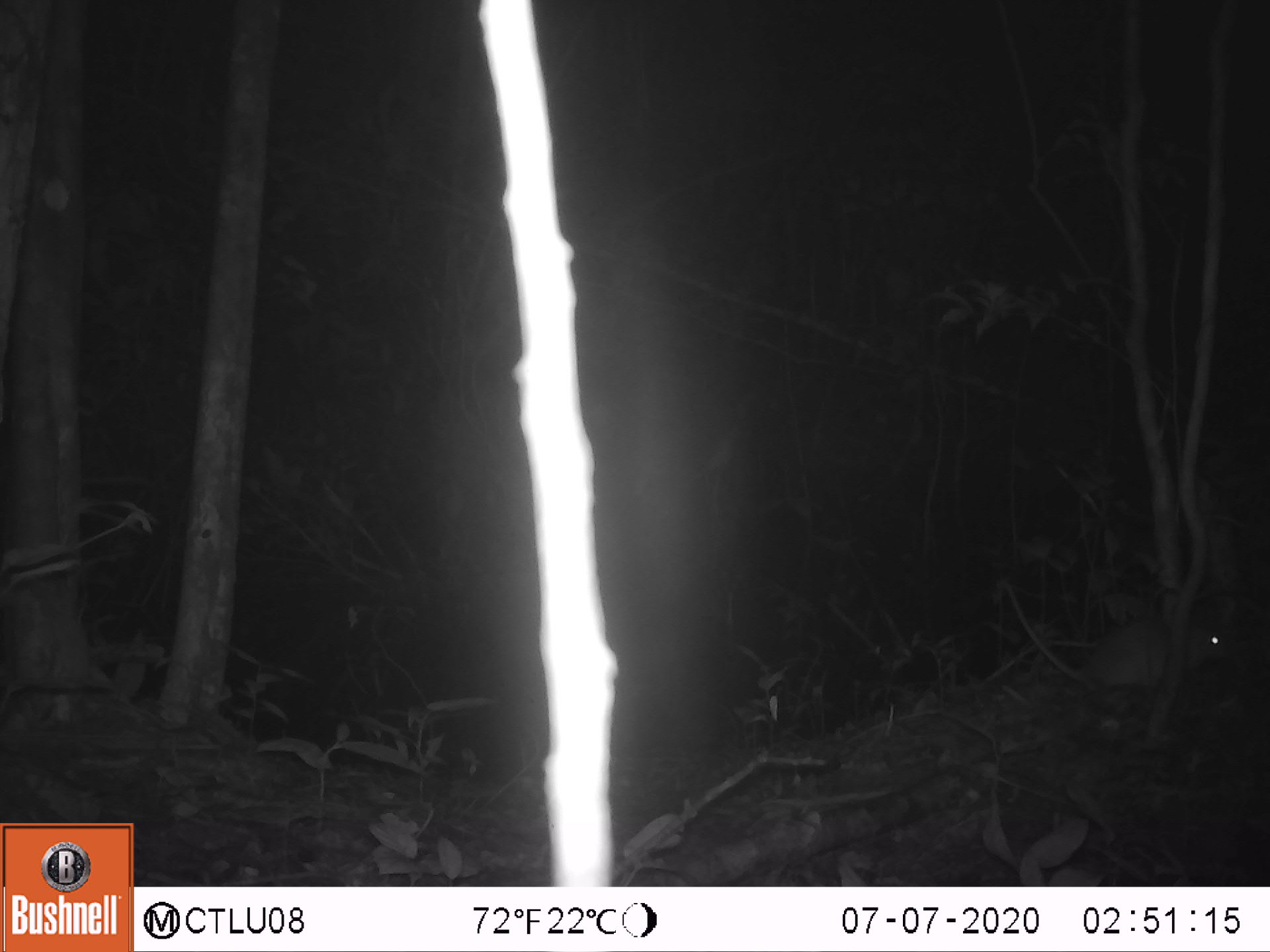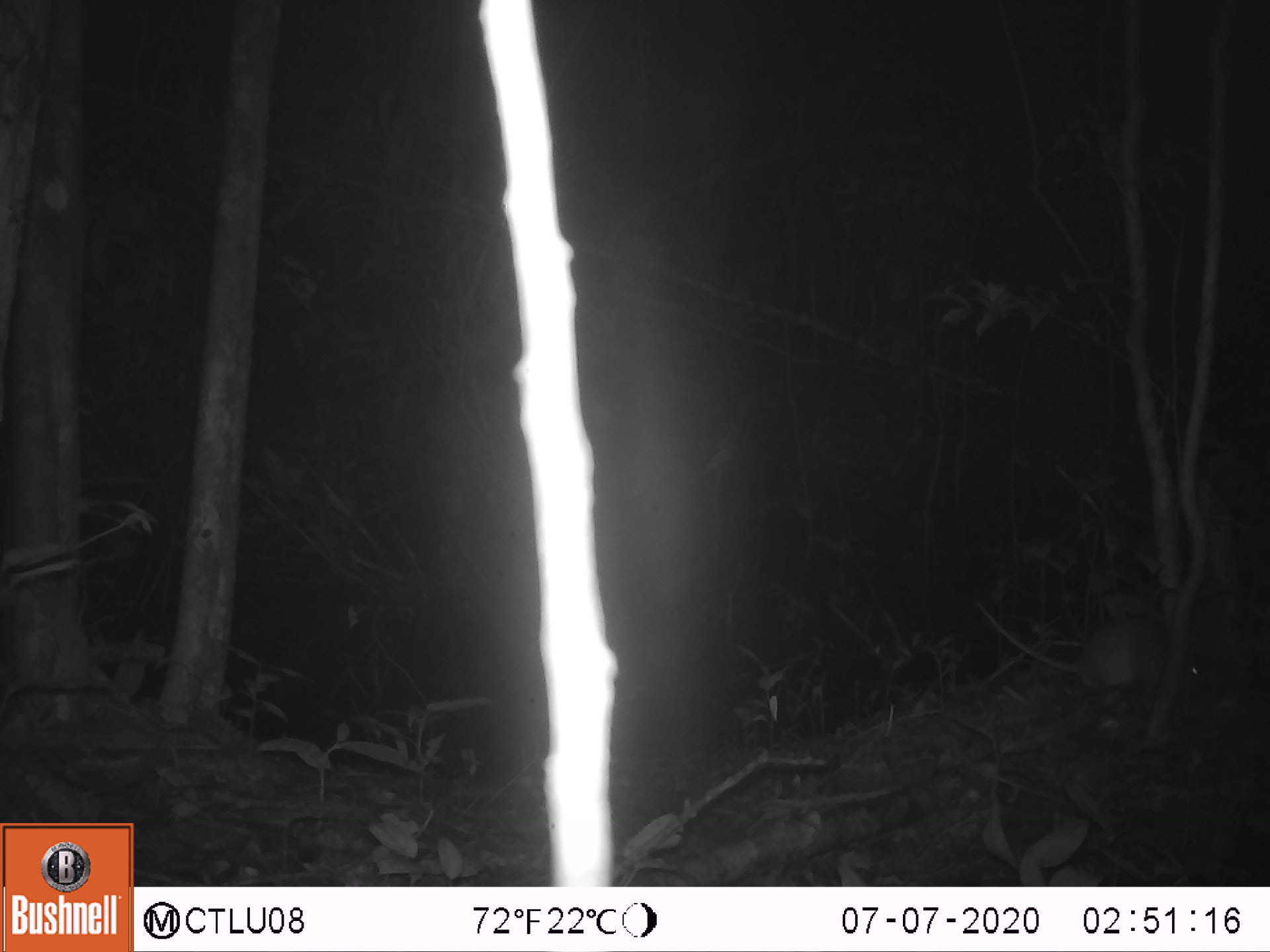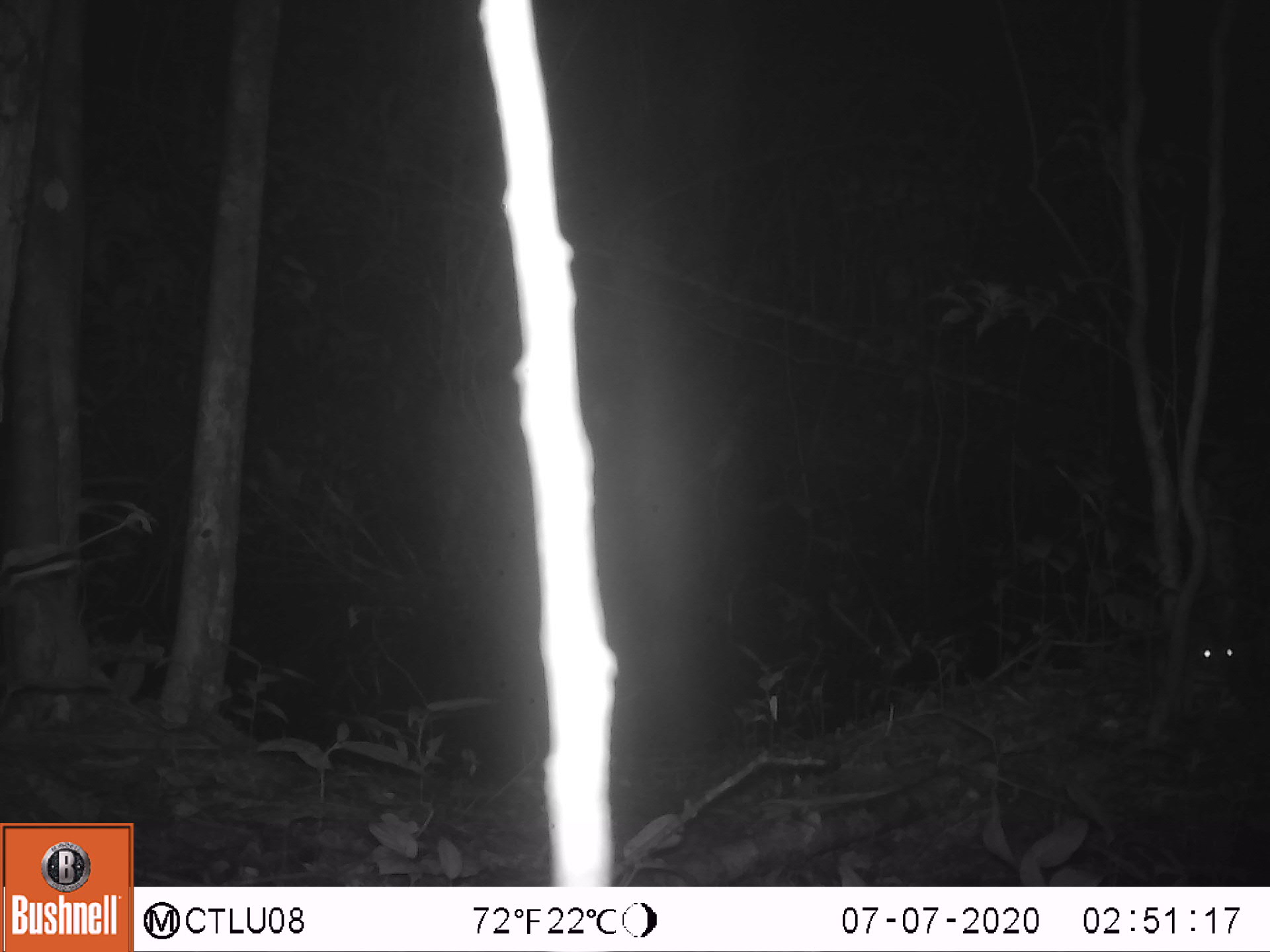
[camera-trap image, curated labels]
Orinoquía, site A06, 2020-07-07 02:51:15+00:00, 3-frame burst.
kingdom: Animalia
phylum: Chordata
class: Mammalia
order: Rodentia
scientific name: Rodentia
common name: rodent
Rodent (Rodentia).